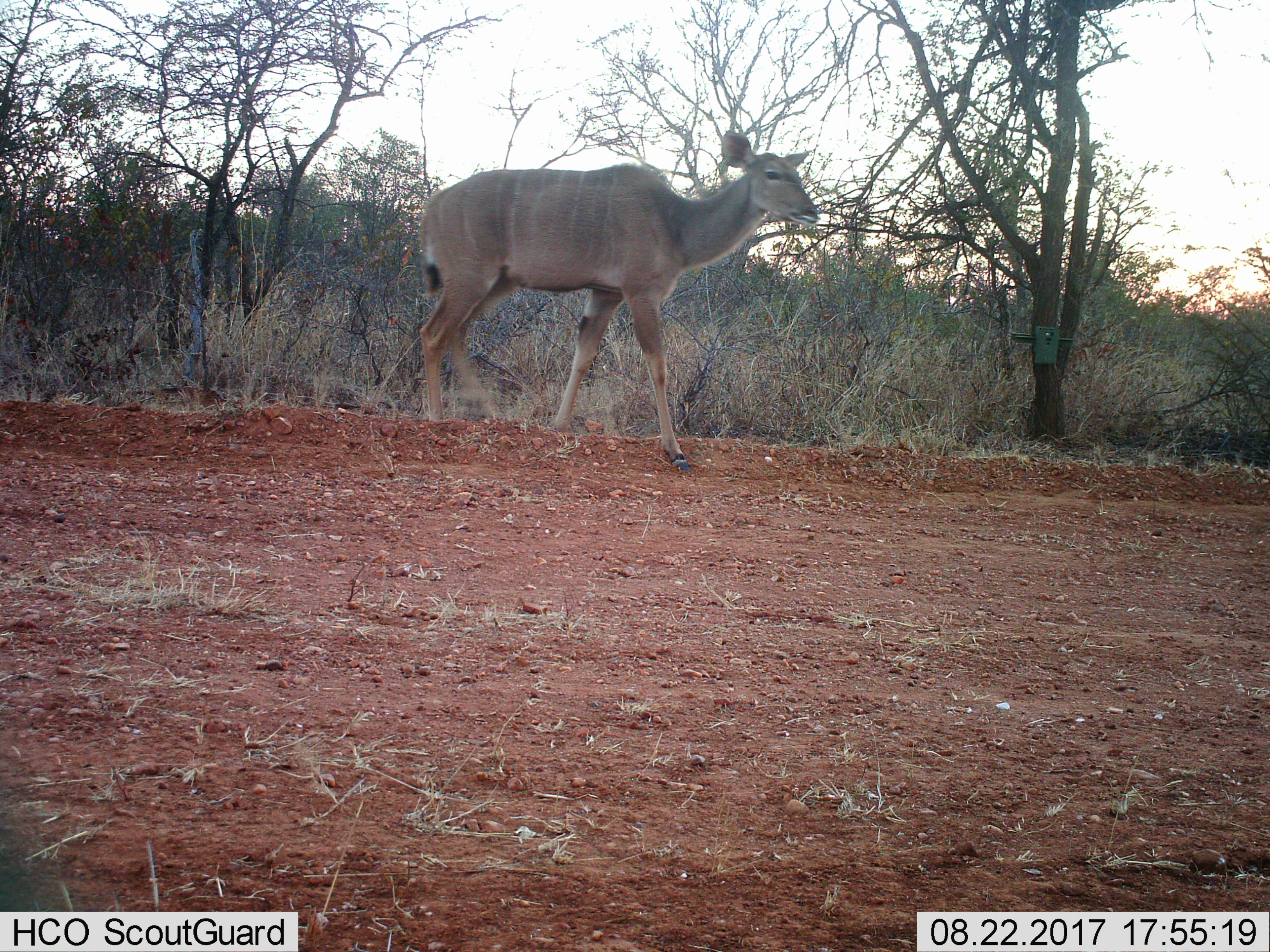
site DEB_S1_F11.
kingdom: Animalia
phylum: Chordata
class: Mammalia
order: Artiodactyla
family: Bovidae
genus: Tragelaphus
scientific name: Tragelaphus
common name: kudu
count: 1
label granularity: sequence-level